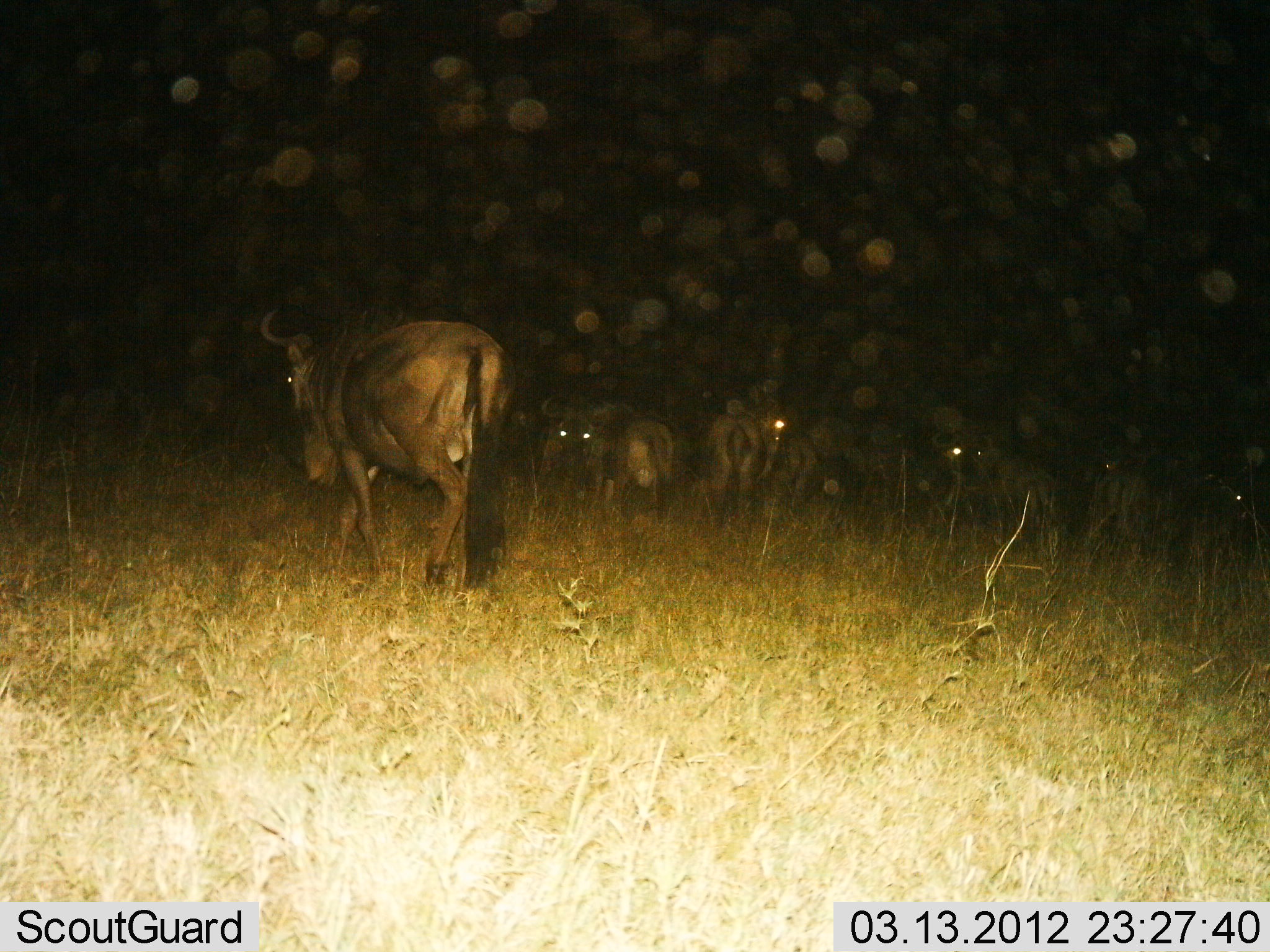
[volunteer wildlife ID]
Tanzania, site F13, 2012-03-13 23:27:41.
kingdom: Animalia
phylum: Chordata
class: Mammalia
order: Artiodactyla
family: Bovidae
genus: Connochaetes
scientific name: Connochaetes taurinus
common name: blue wildebeest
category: wildebeest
Wildebeest (blue wildebeest) (Connochaetes taurinus), count 8. Behavior (volunteer vote fractions): standing 79%, resting 16%, moving 53%, interacting 5%. Young present (vote fraction): 5%. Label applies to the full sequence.